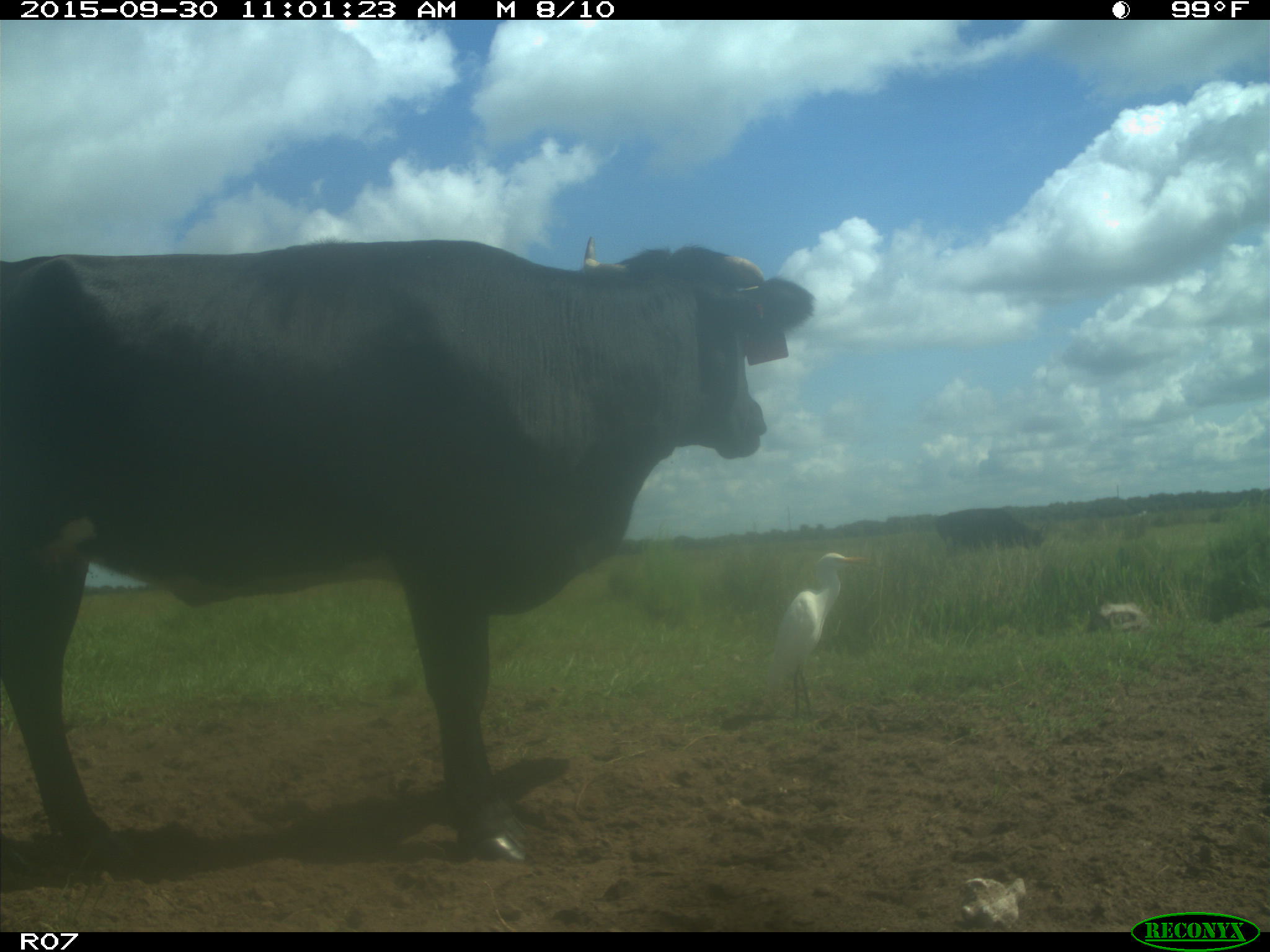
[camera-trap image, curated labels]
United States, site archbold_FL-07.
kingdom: Animalia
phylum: Chordata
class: Mammalia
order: Artiodactyla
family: Bovidae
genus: Bos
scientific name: Bos taurus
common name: domestic cow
Bos taurus (domestic cow).